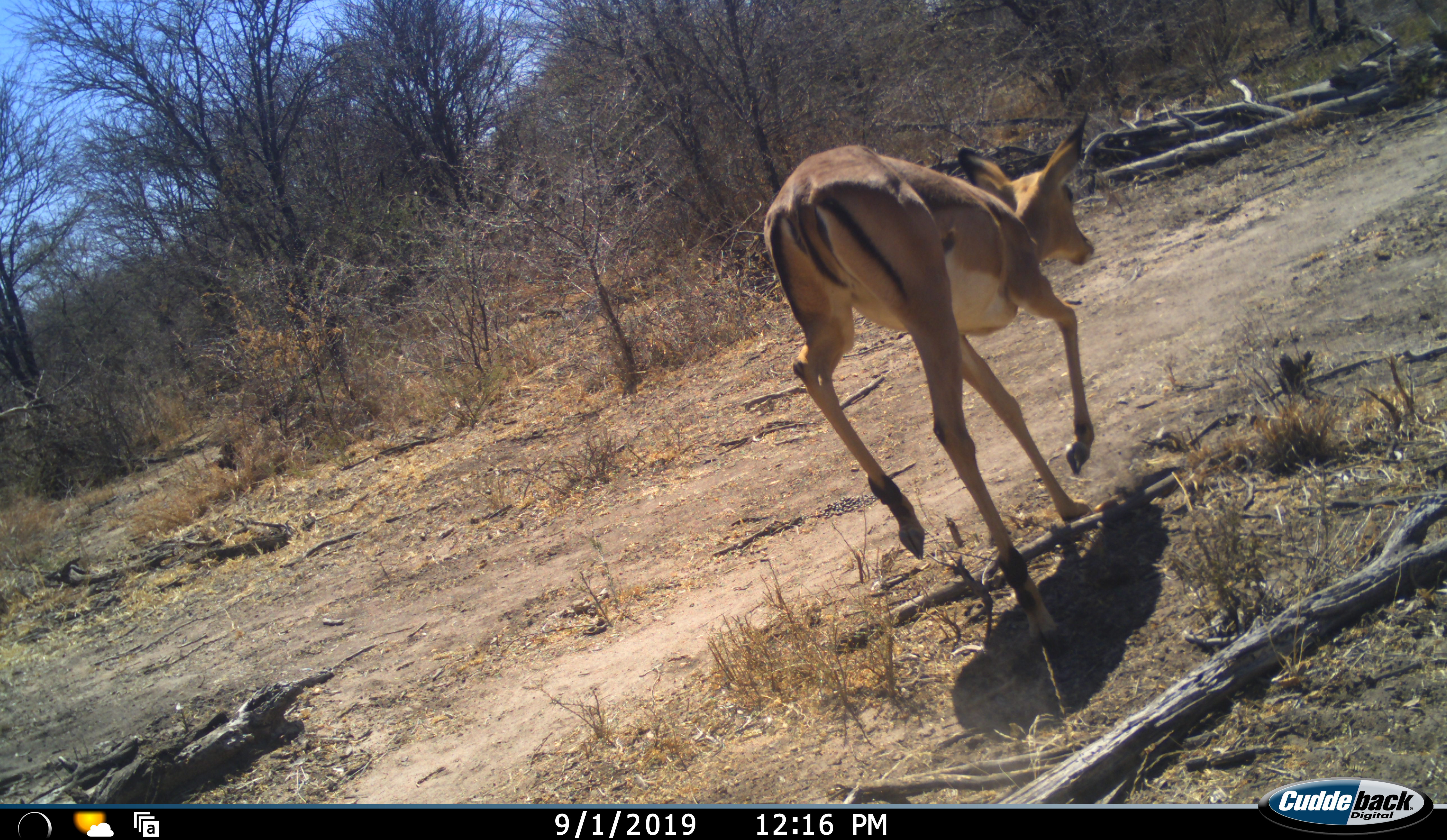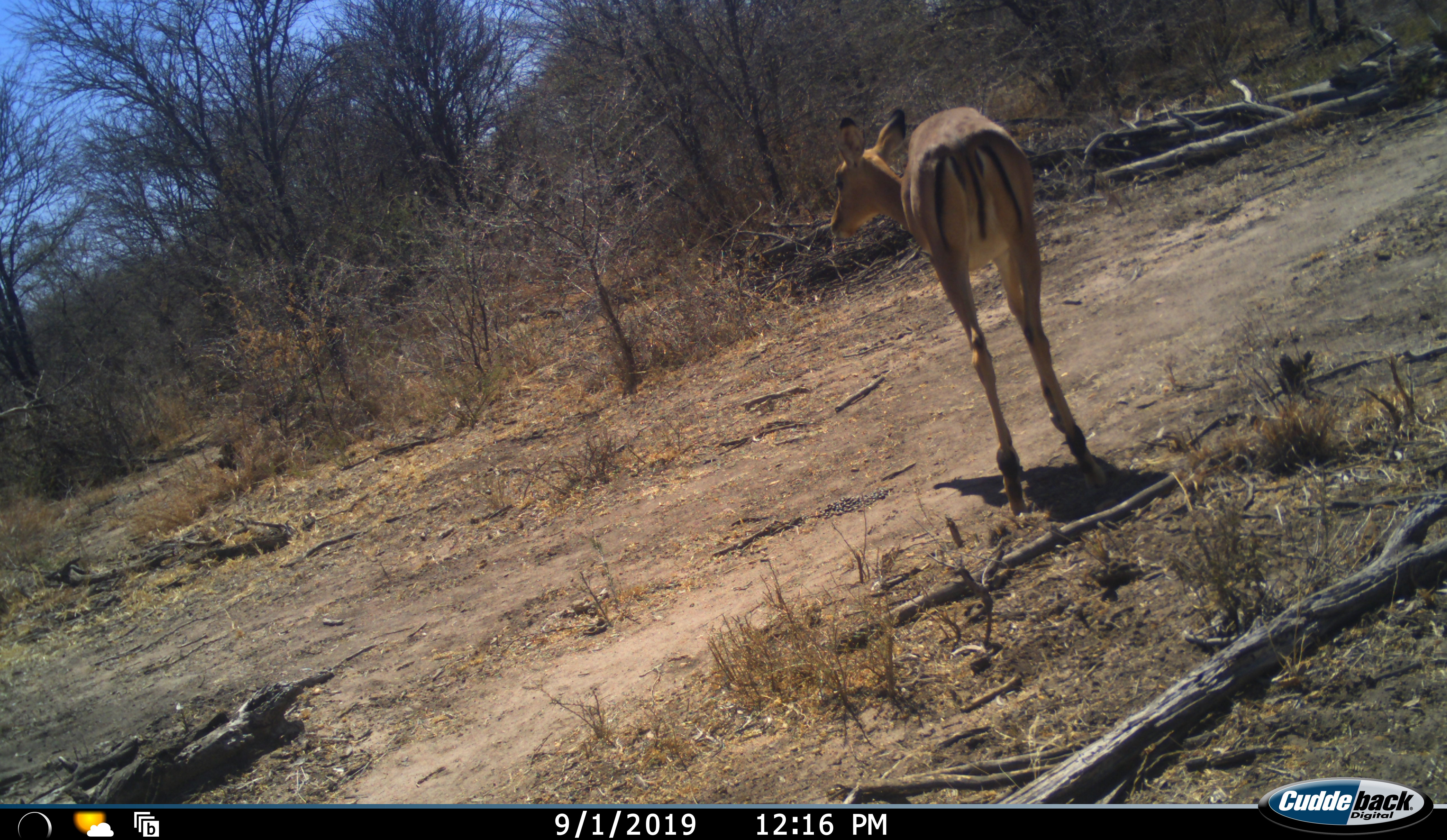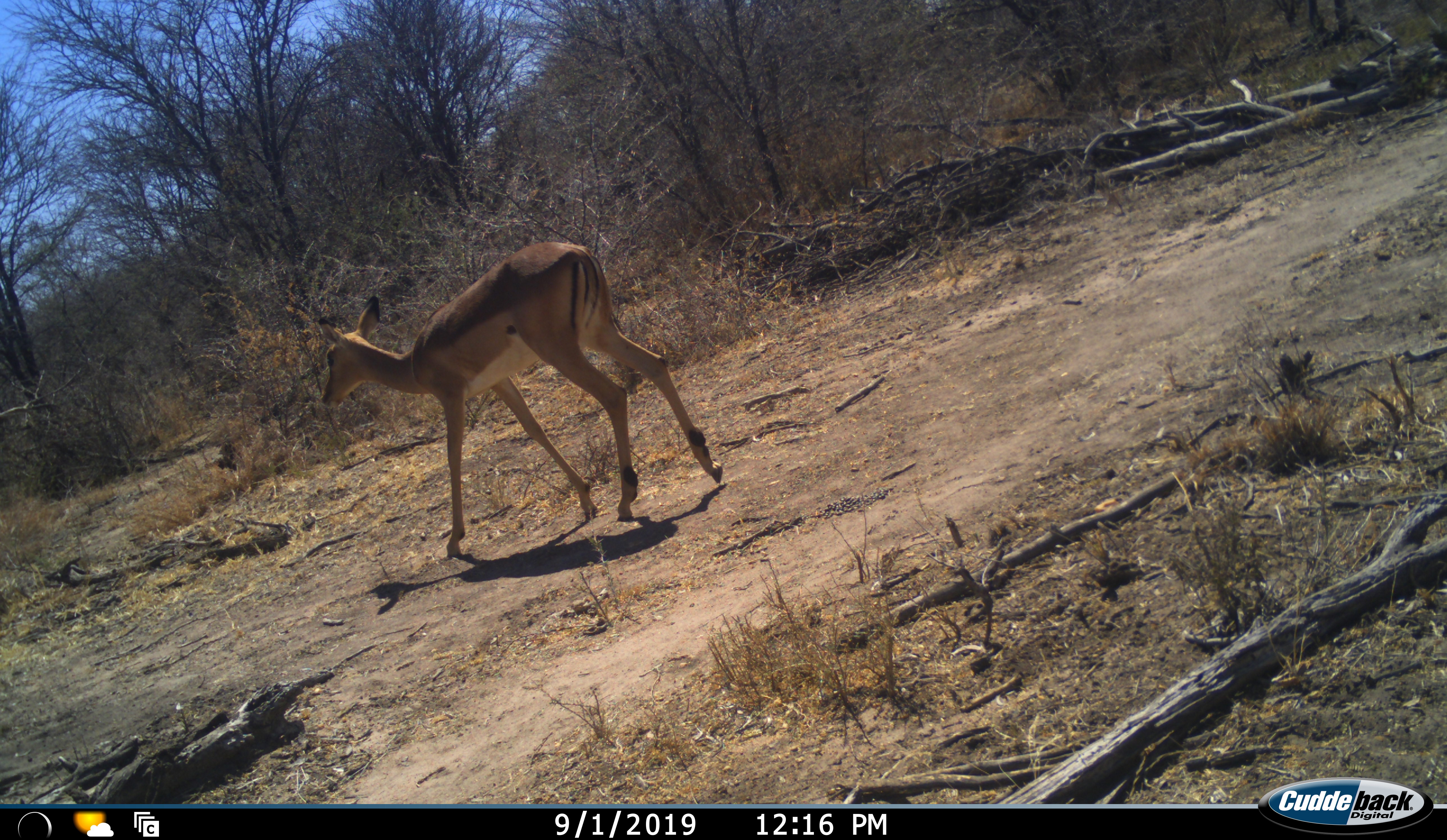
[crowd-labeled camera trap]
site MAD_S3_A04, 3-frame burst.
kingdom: Animalia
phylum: Chordata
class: Mammalia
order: Artiodactyla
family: Bovidae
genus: Aepyceros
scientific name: Aepyceros melampus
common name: impala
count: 1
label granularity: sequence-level